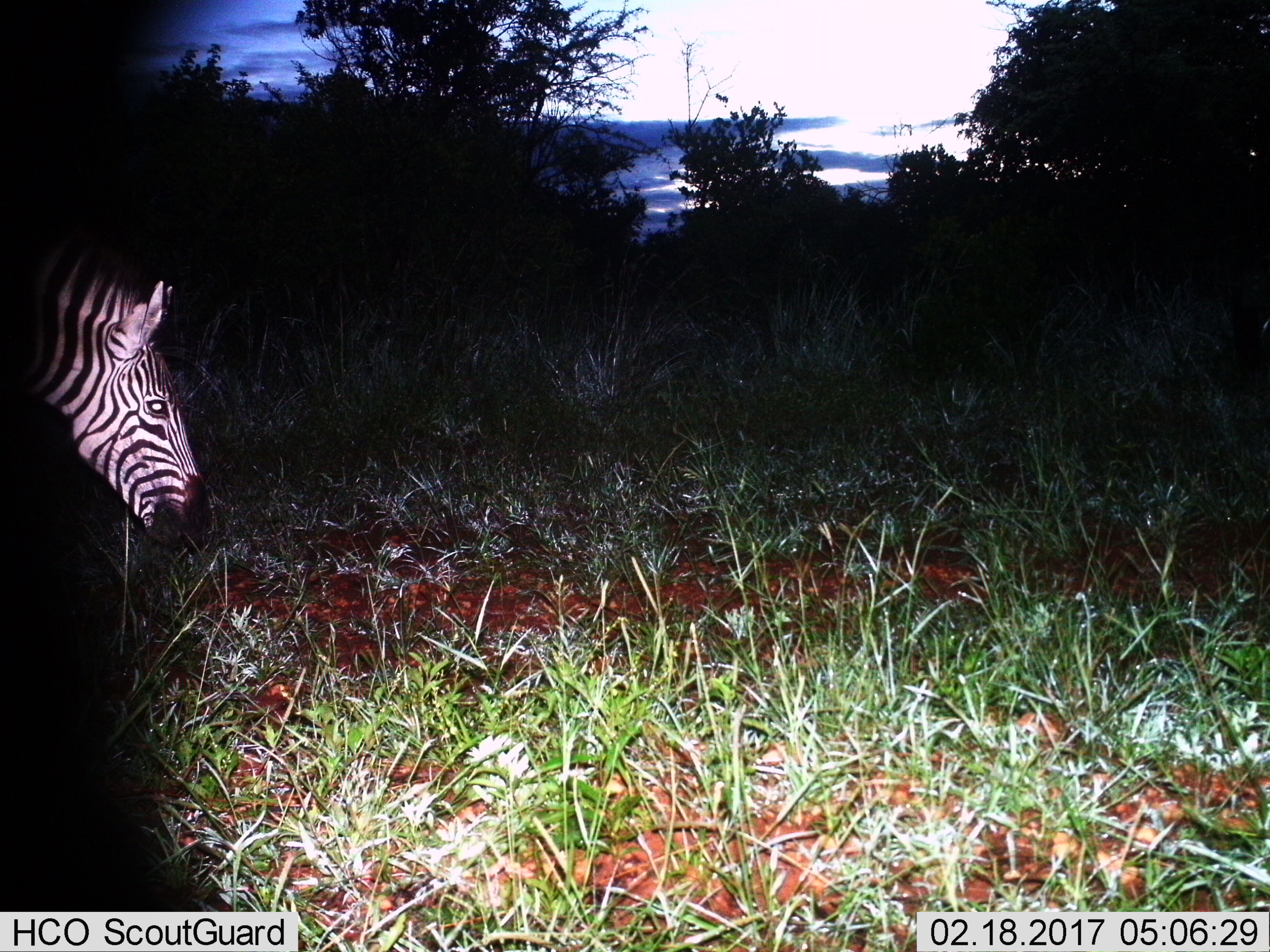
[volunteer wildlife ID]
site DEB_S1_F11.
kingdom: Animalia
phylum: Chordata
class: Mammalia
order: Perissodactyla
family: Equidae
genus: Equus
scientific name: Equus quagga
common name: plains zebra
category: zebraplains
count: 1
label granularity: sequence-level